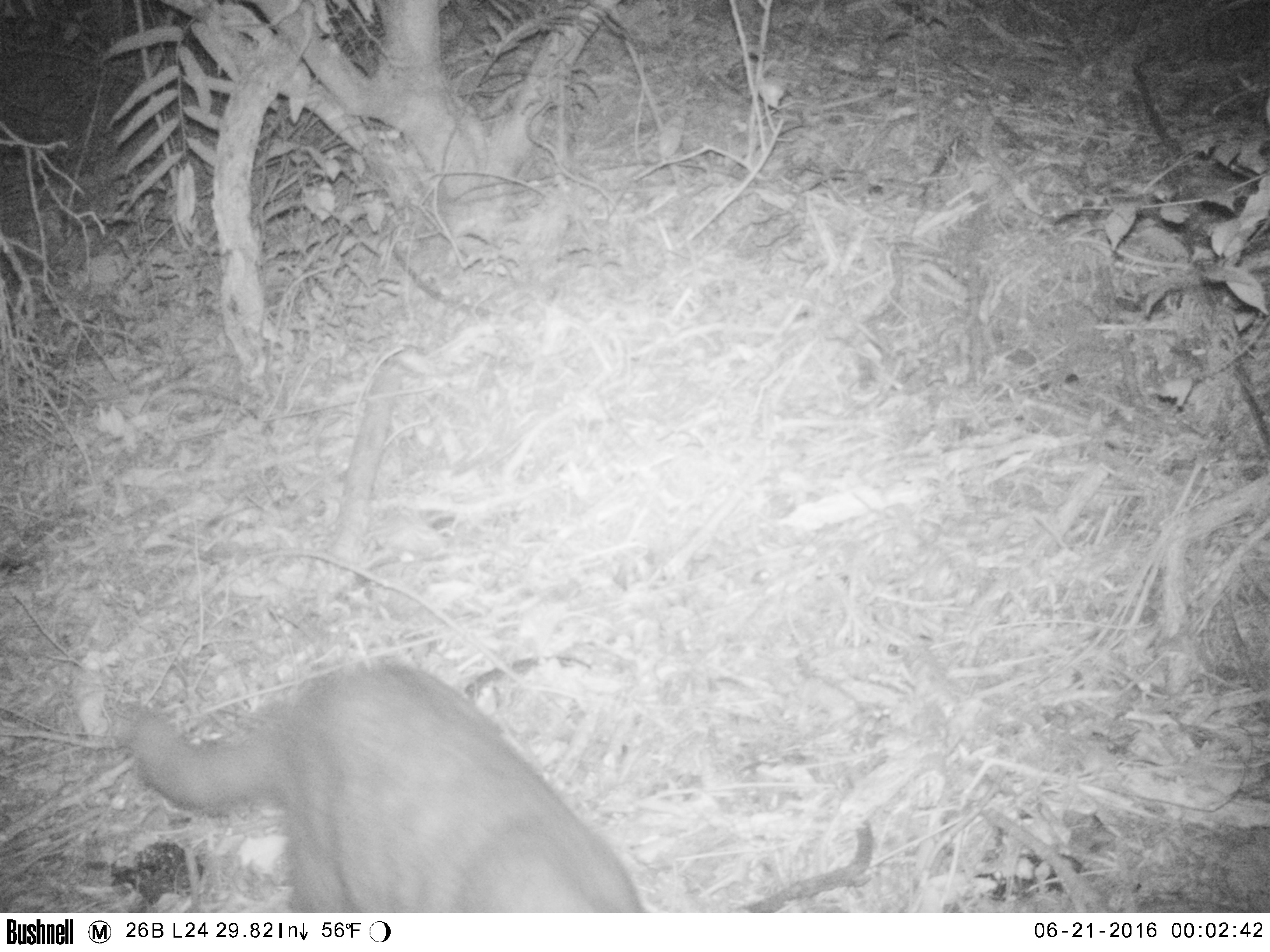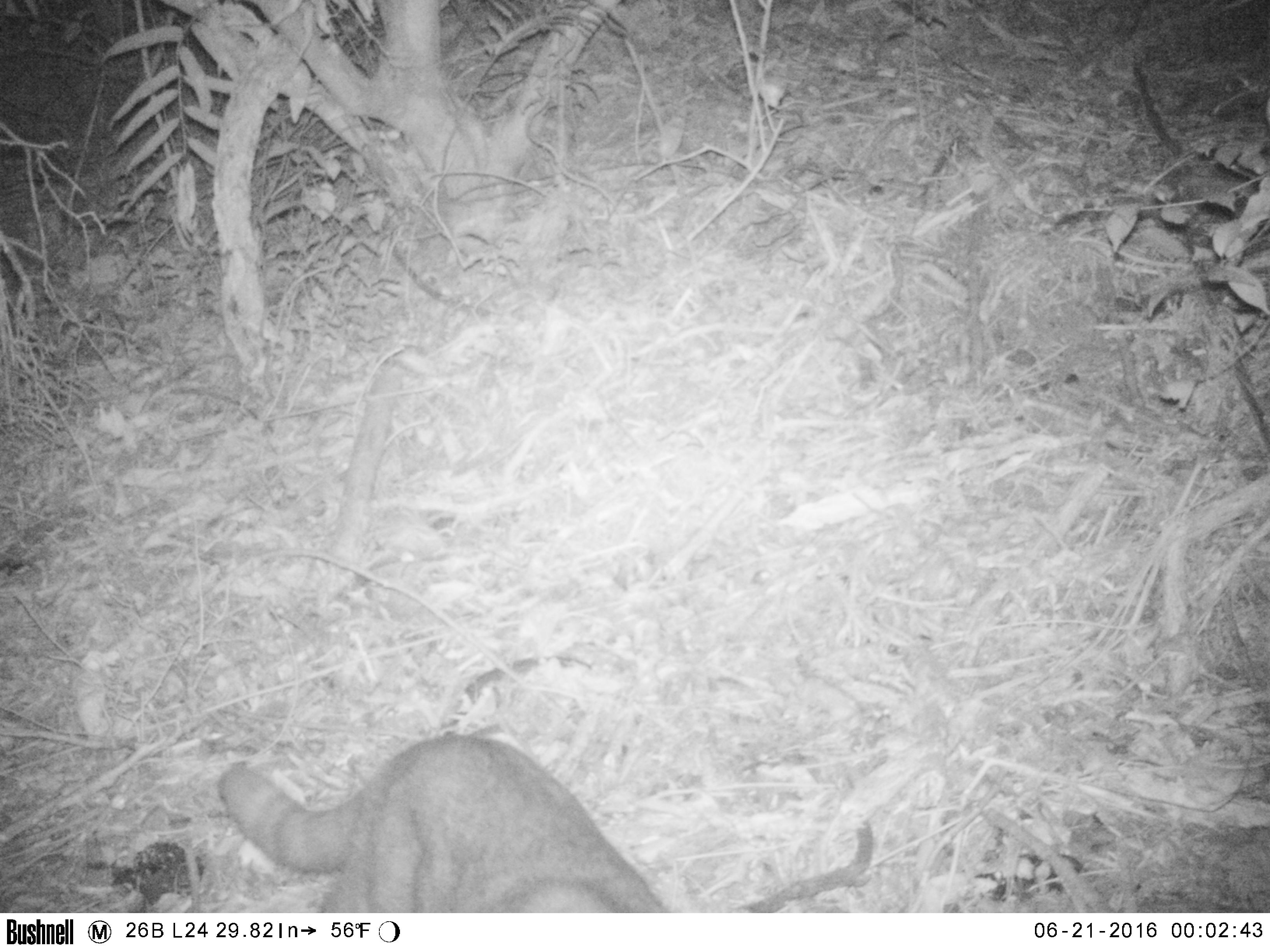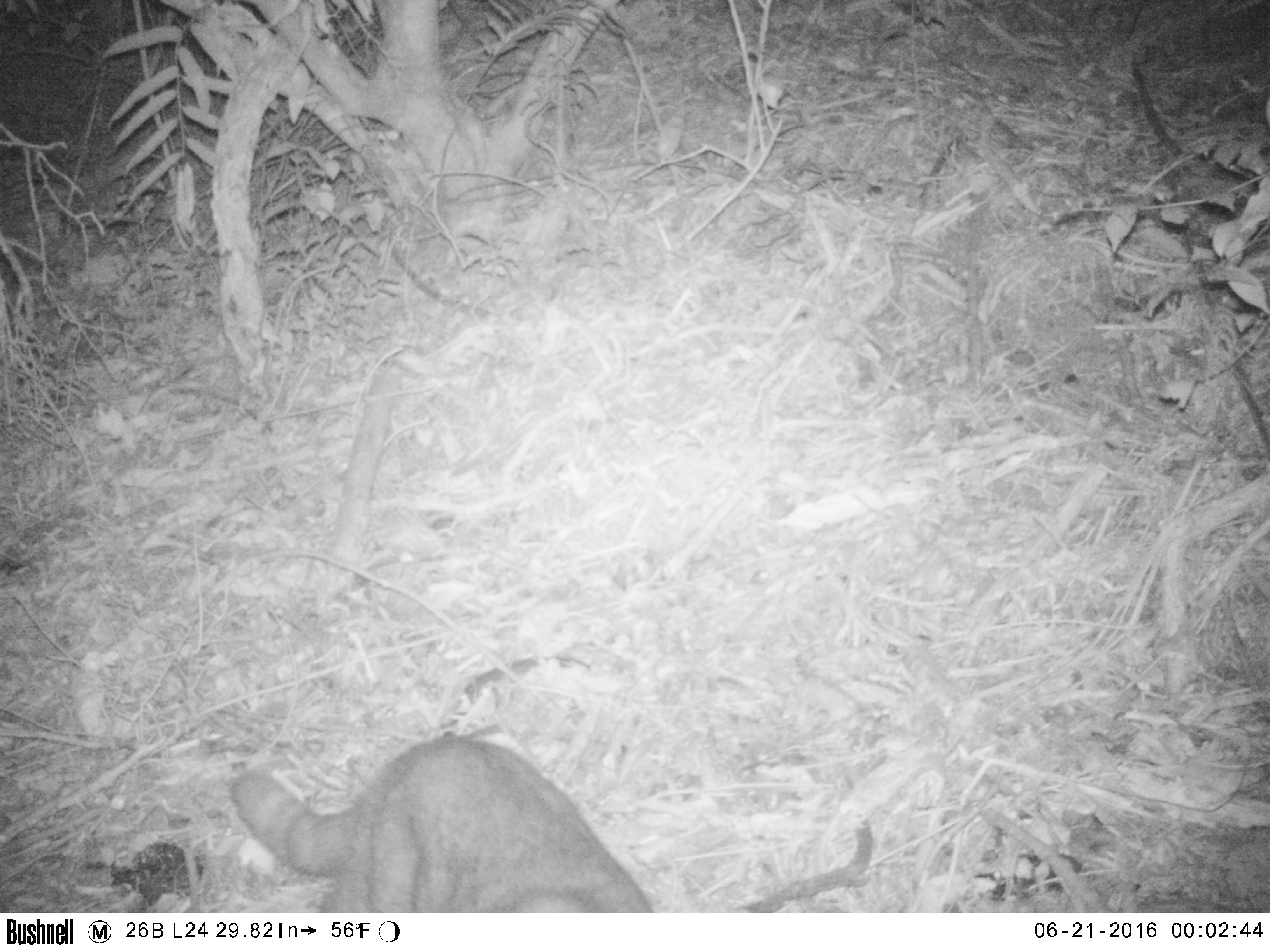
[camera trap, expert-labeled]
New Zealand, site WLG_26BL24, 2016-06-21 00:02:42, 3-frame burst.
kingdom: Animalia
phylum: Chordata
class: Mammalia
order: Carnivora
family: Felidae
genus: Felis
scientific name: Felis catus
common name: domestic cat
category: cat